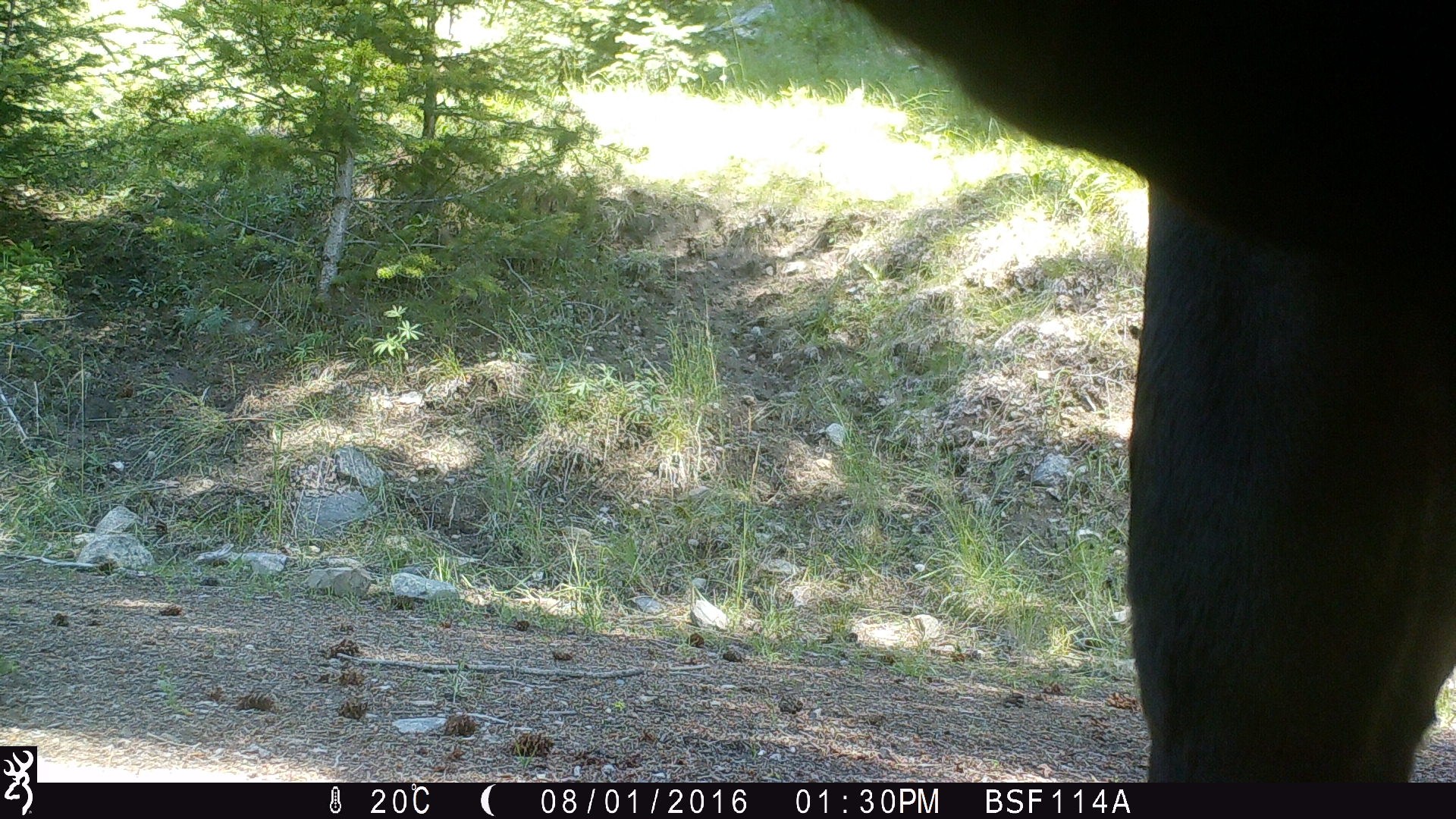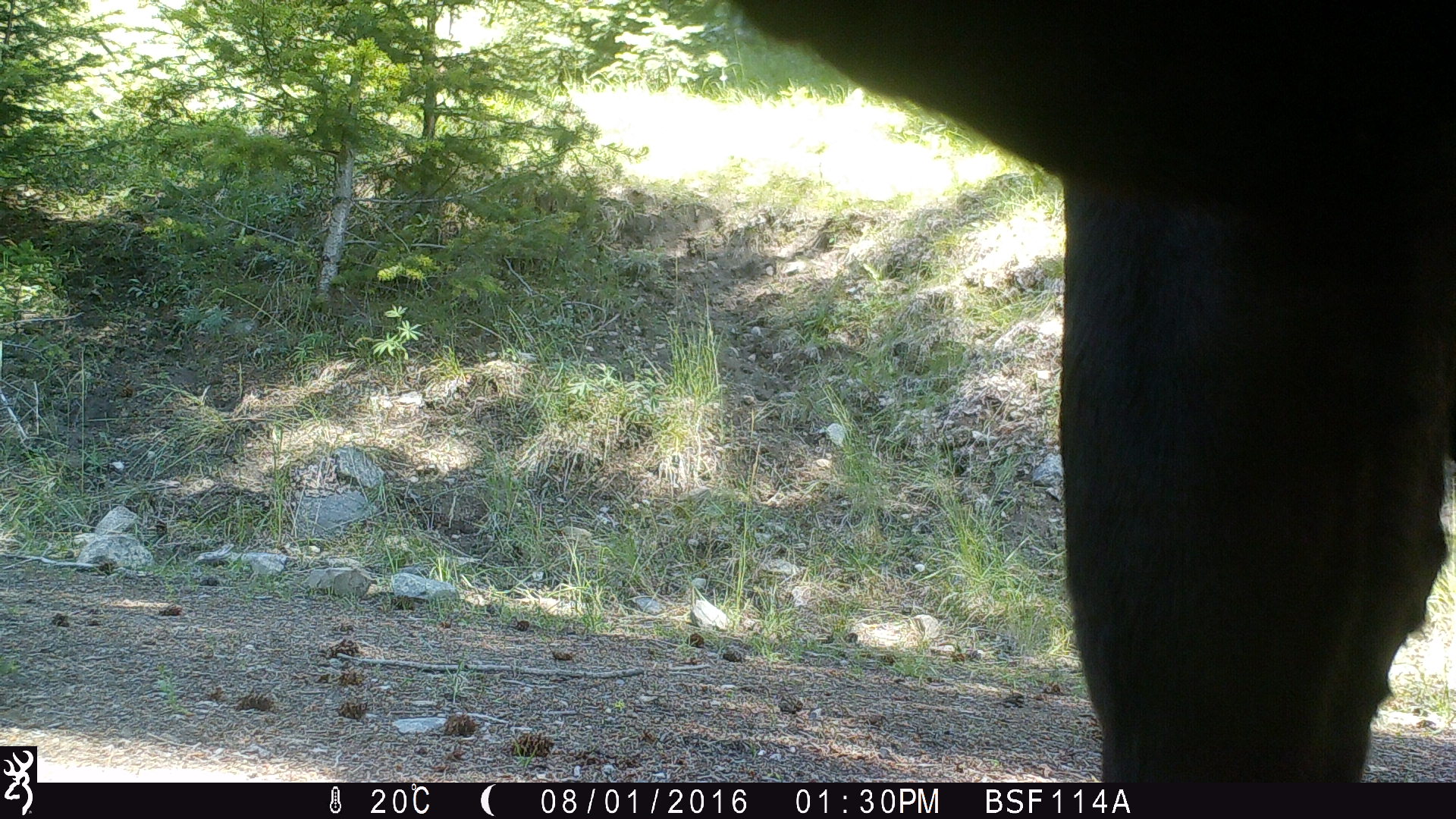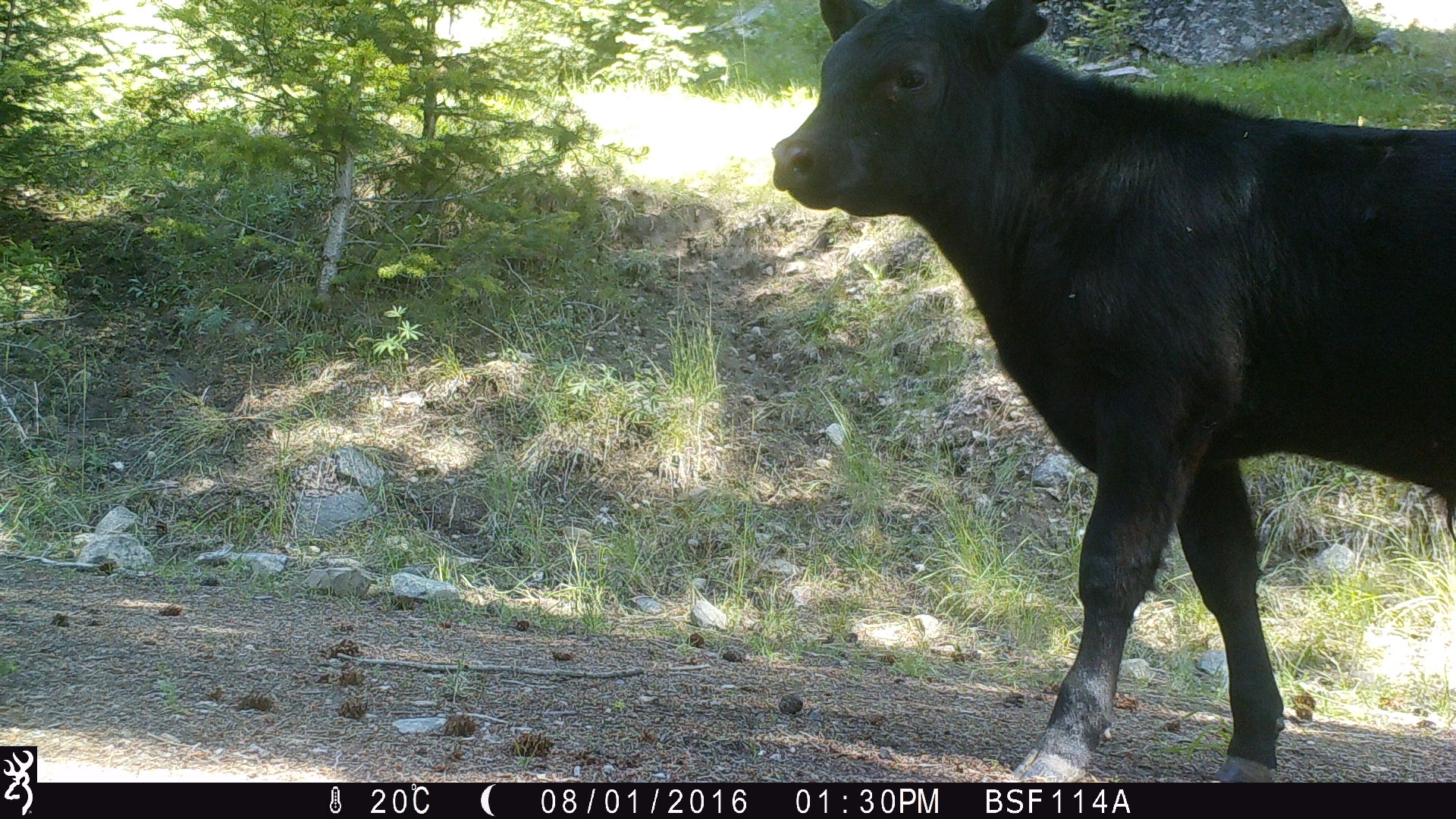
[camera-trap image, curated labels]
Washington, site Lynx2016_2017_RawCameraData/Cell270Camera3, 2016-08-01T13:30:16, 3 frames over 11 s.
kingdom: Animalia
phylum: Chordata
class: Mammalia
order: Artiodactyla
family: Bovidae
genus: Bos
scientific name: Bos taurus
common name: domestic cattle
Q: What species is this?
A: Domestic cattle (Bos taurus).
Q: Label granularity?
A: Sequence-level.